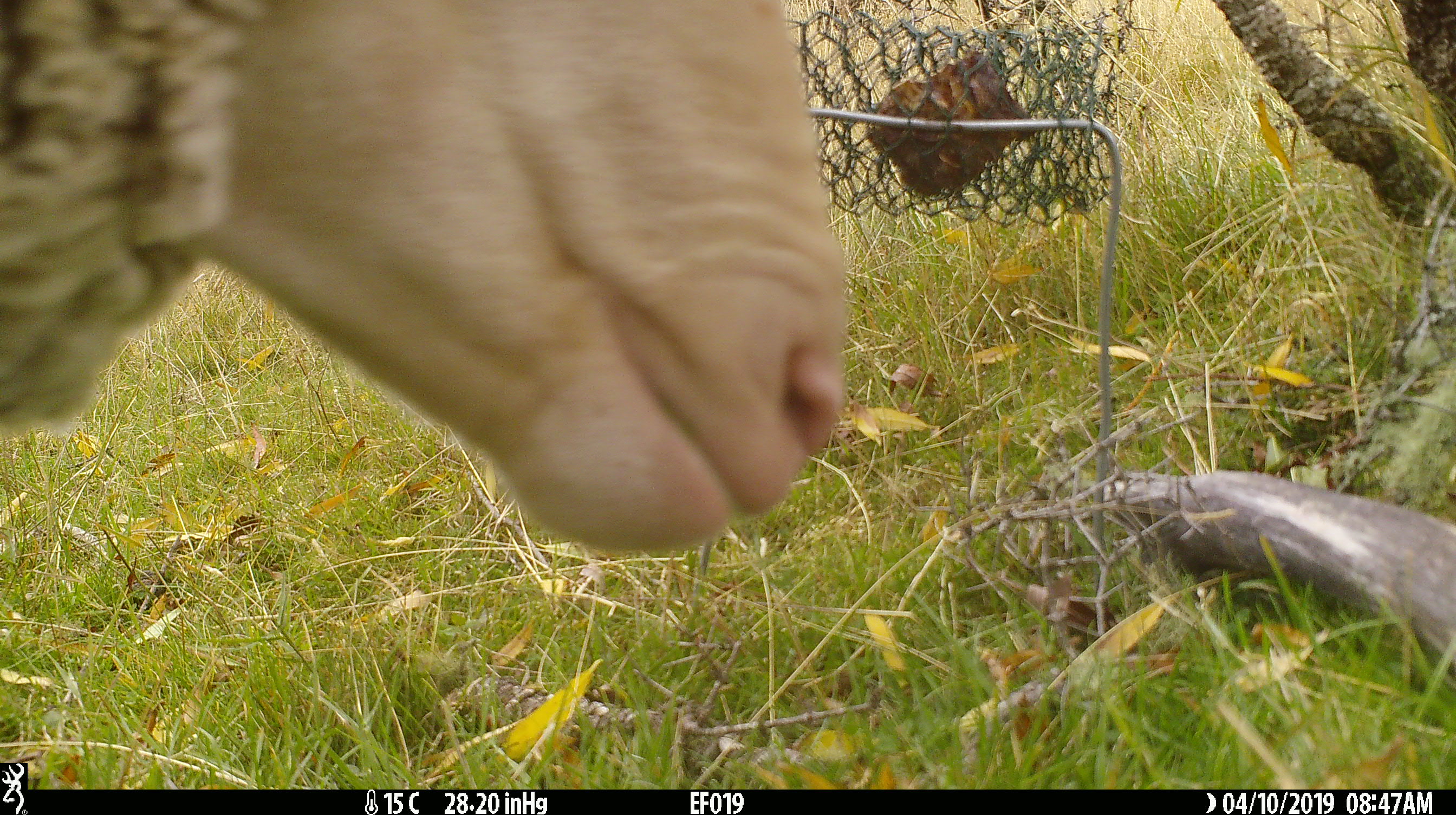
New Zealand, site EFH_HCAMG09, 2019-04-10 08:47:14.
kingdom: Animalia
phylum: Chordata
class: Mammalia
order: Artiodactyla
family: Bovidae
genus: Ovis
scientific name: Ovis aries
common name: domestic sheep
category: sheep